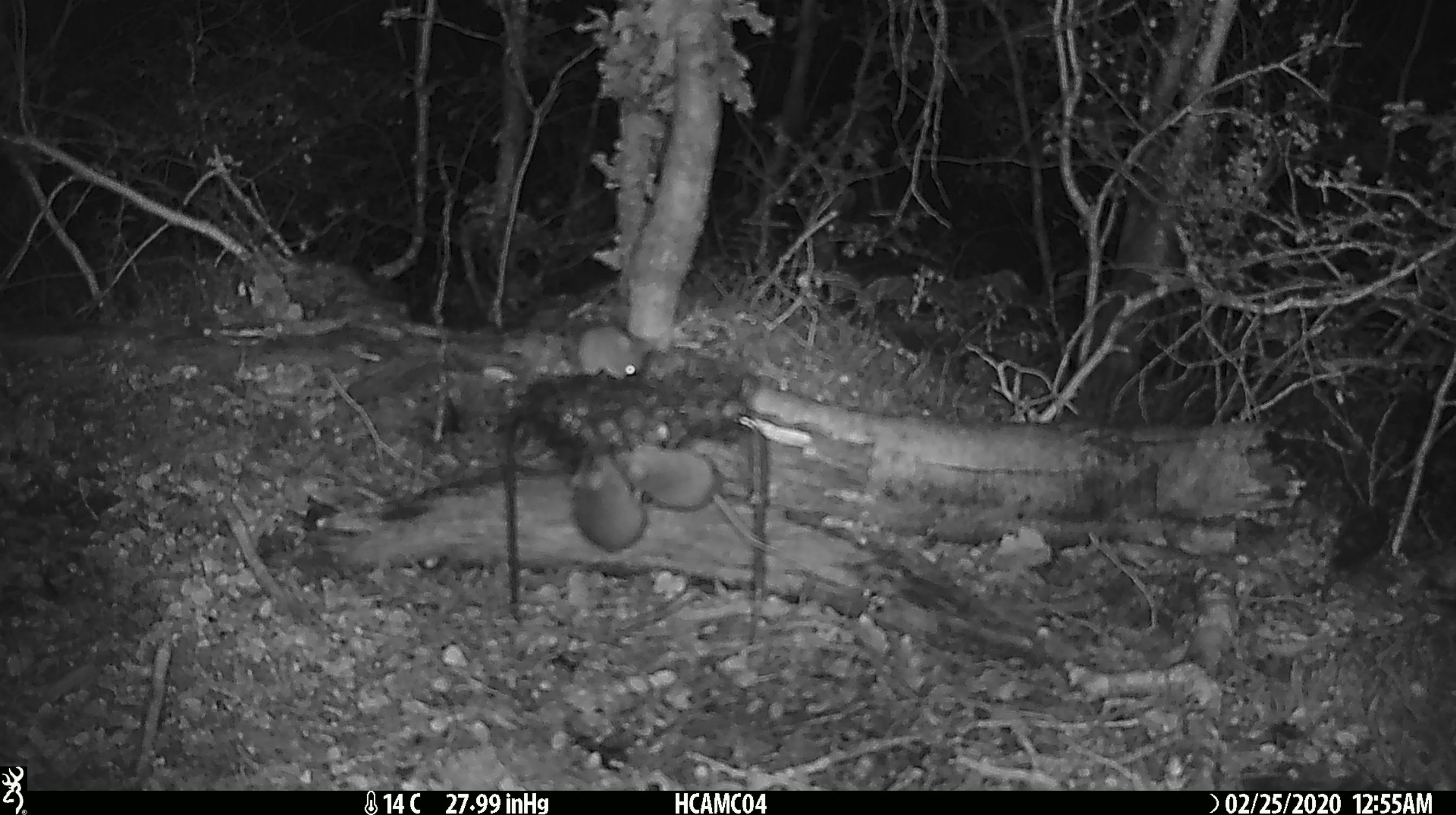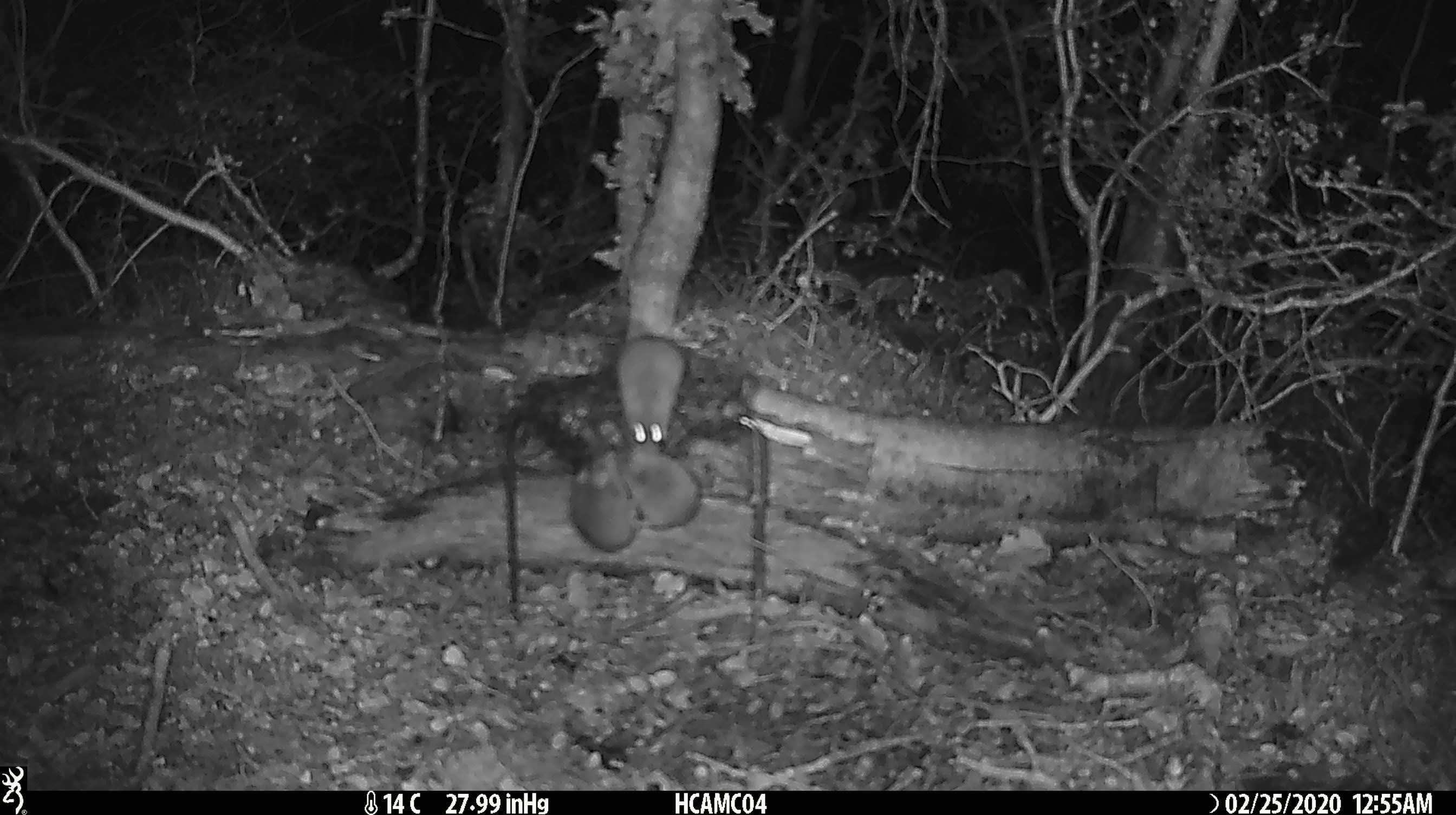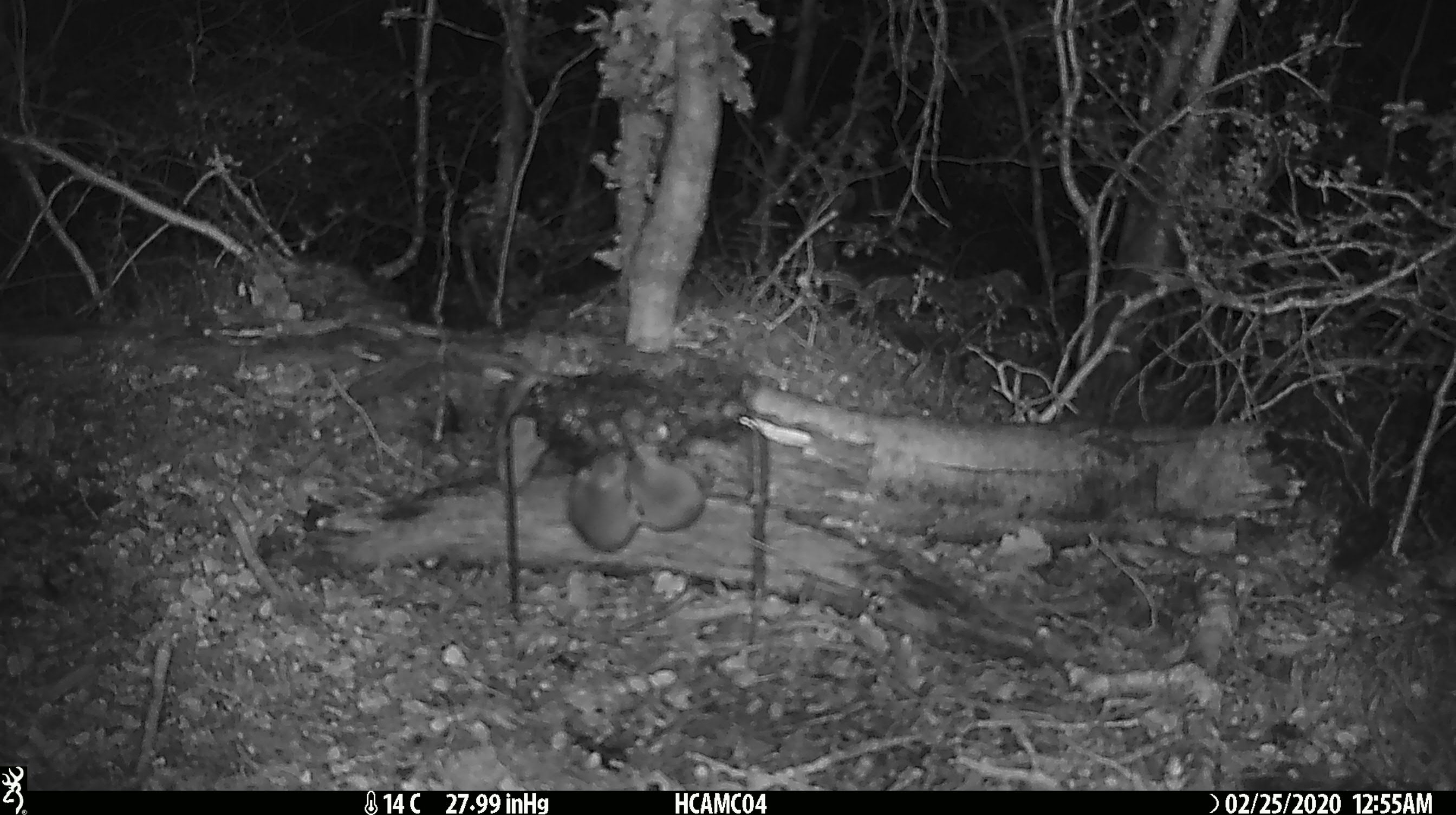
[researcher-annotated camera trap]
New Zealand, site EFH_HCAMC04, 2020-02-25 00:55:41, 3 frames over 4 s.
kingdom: Animalia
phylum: Chordata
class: Mammalia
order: Rodentia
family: Muridae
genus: Mus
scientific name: Mus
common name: mouse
Mouse (Mus).